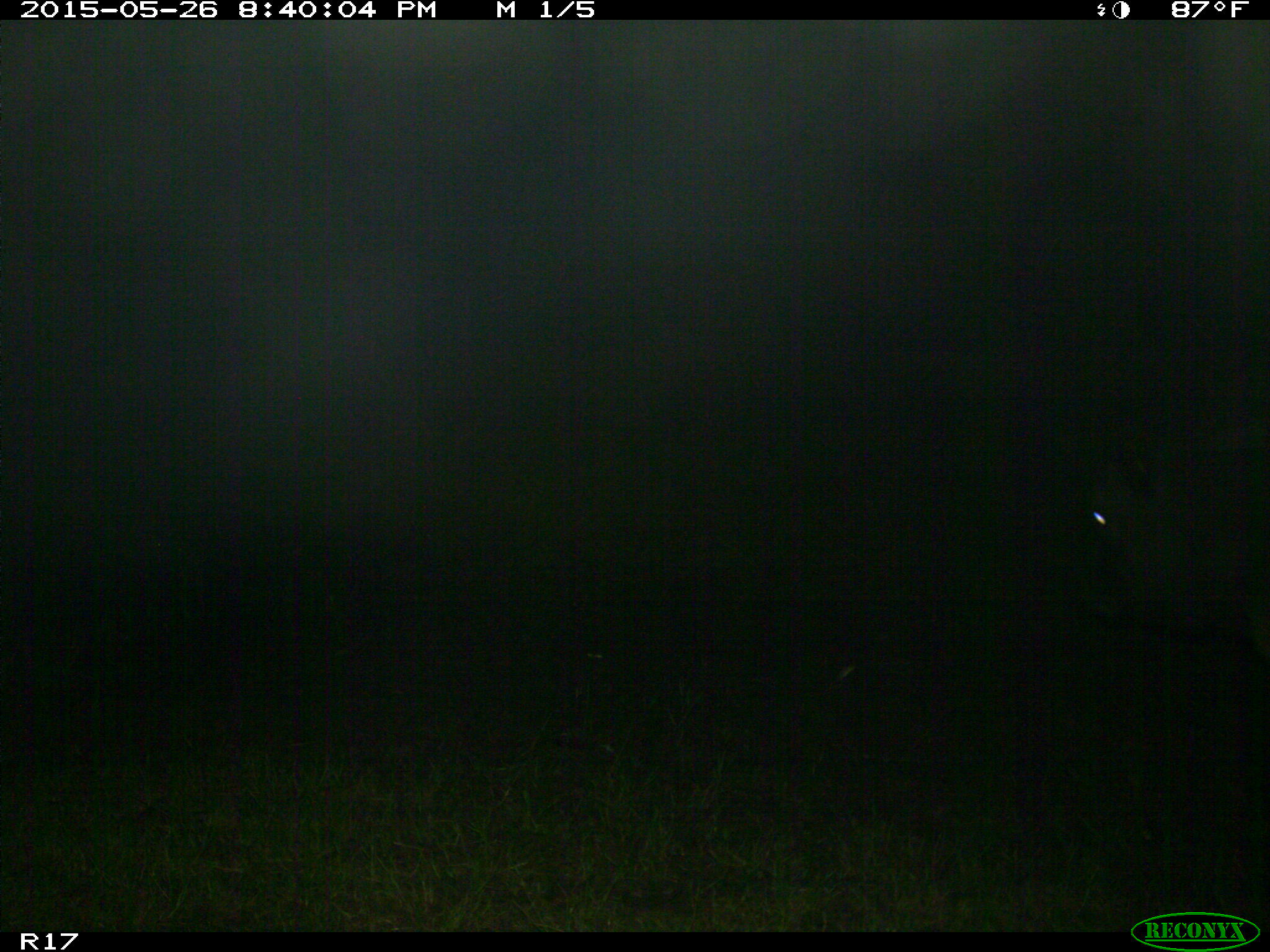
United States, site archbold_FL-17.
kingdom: Animalia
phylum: Chordata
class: Mammalia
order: Artiodactyla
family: Bovidae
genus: Bos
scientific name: Bos taurus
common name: domestic cow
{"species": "Bos taurus (domestic cow)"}